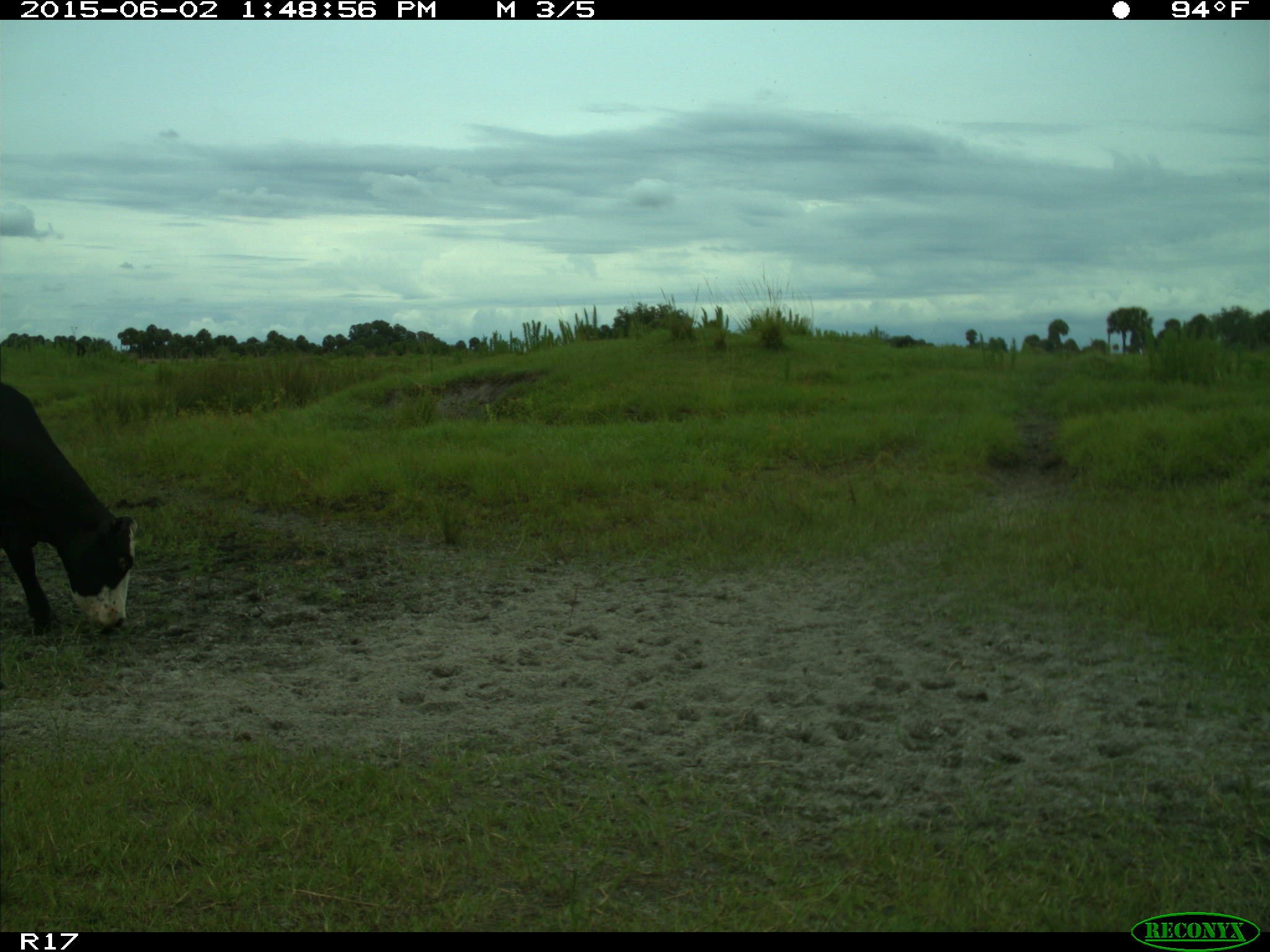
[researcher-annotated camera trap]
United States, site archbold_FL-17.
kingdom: Animalia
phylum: Chordata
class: Mammalia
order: Artiodactyla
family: Bovidae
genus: Bos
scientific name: Bos taurus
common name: domestic cow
Bos taurus (domestic cow).